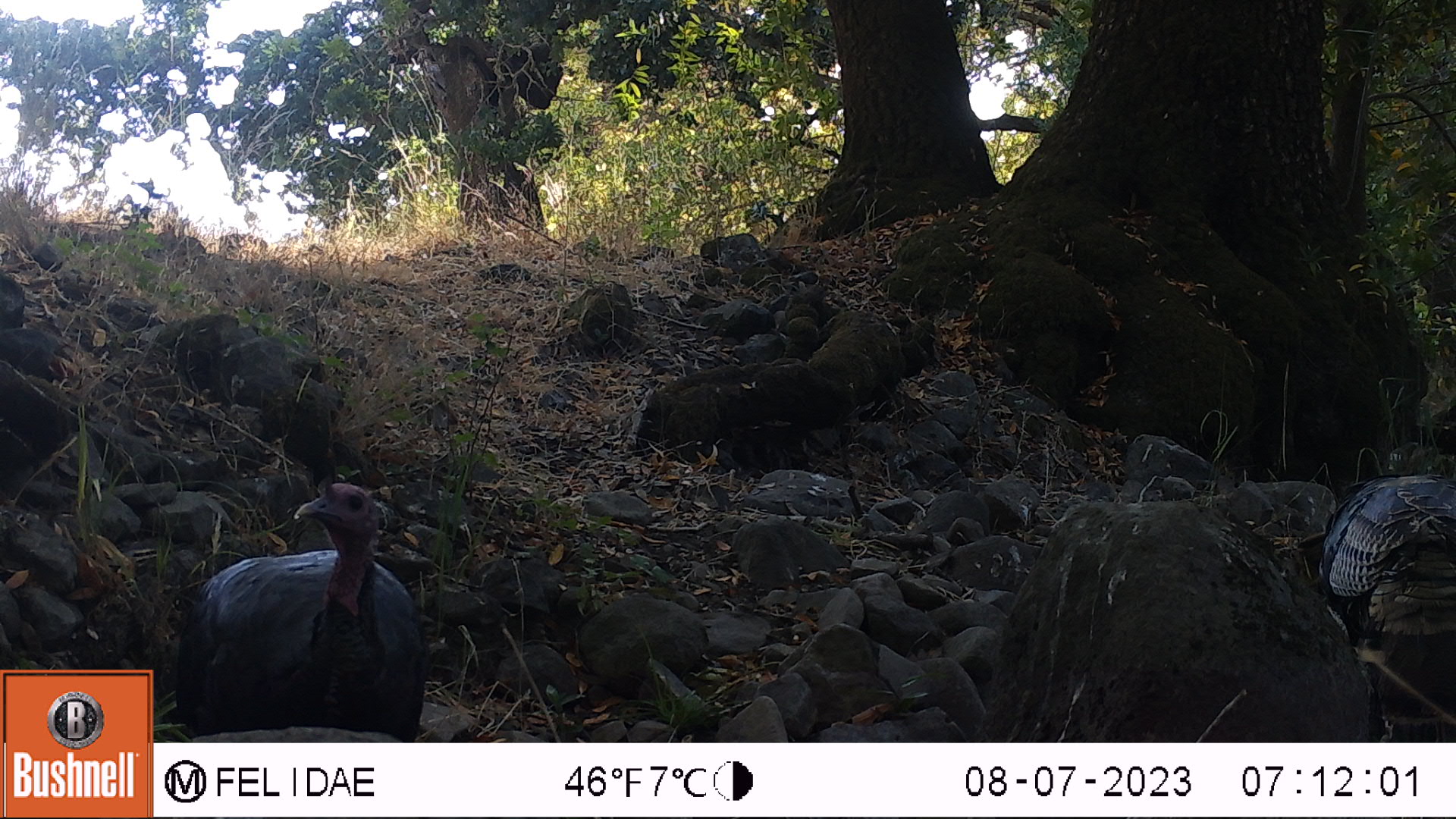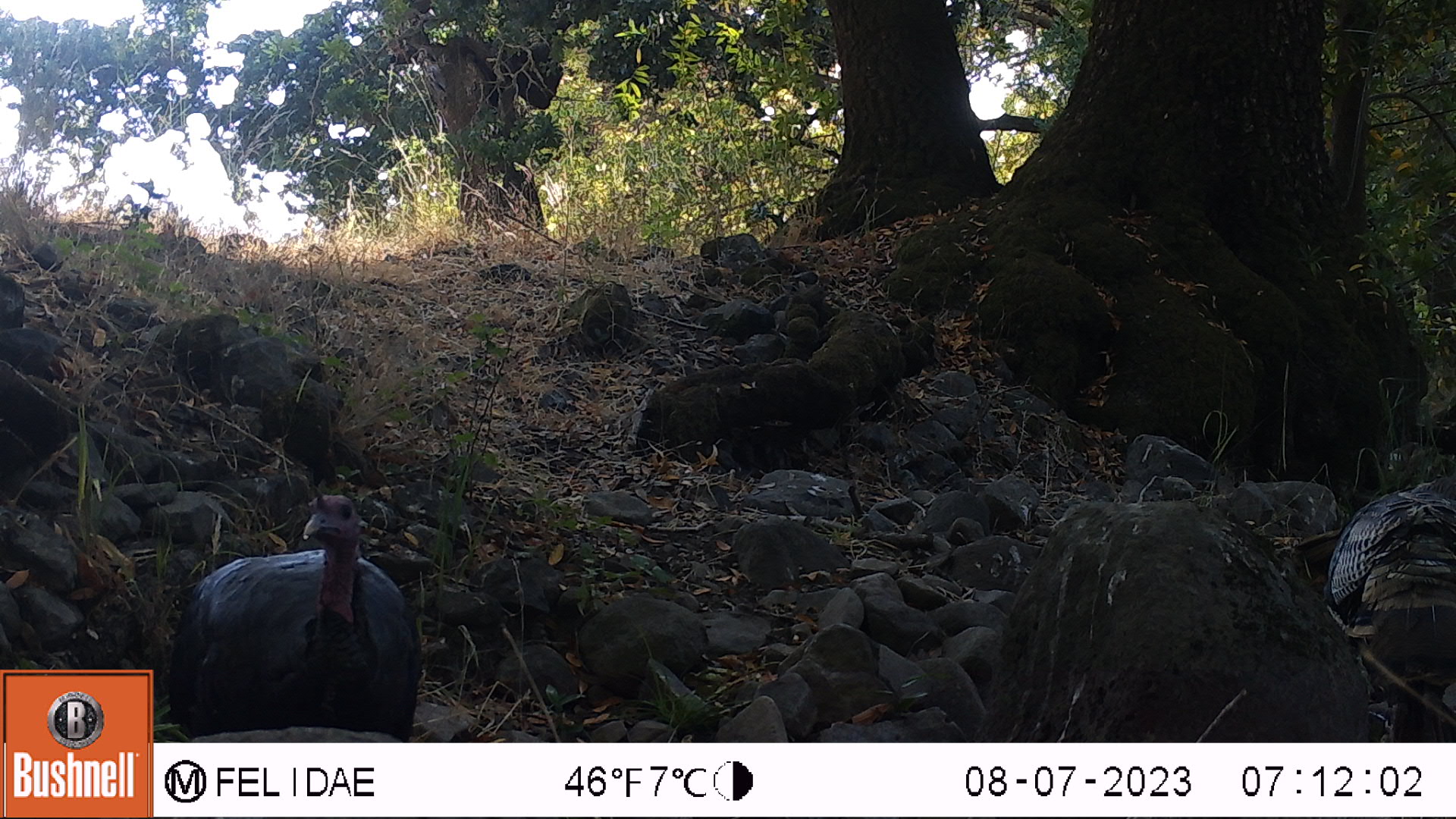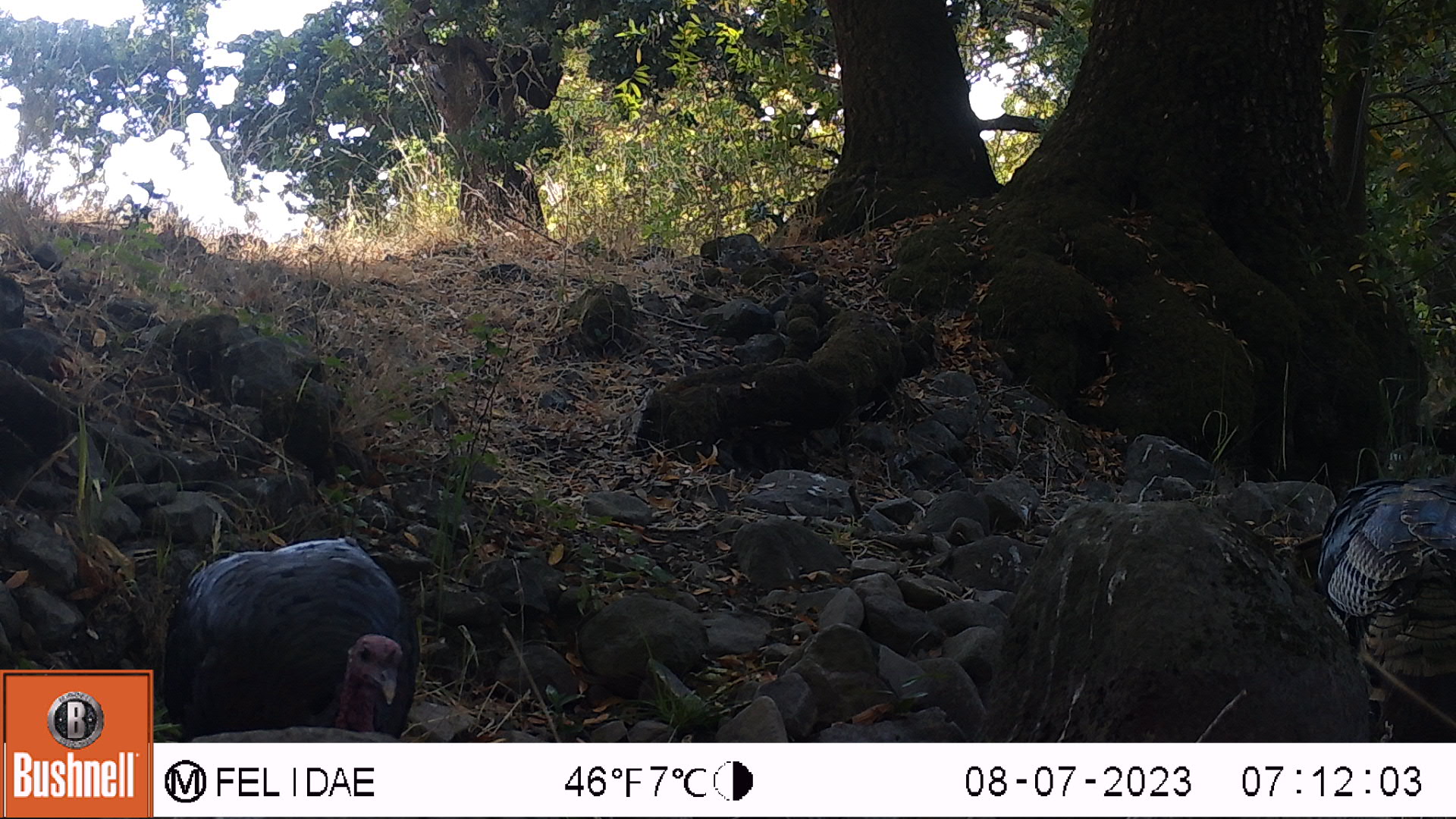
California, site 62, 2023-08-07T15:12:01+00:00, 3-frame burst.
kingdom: Animalia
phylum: Chordata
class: Aves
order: Galliformes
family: Phasianidae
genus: Meleagris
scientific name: Meleagris gallopavo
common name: turkey